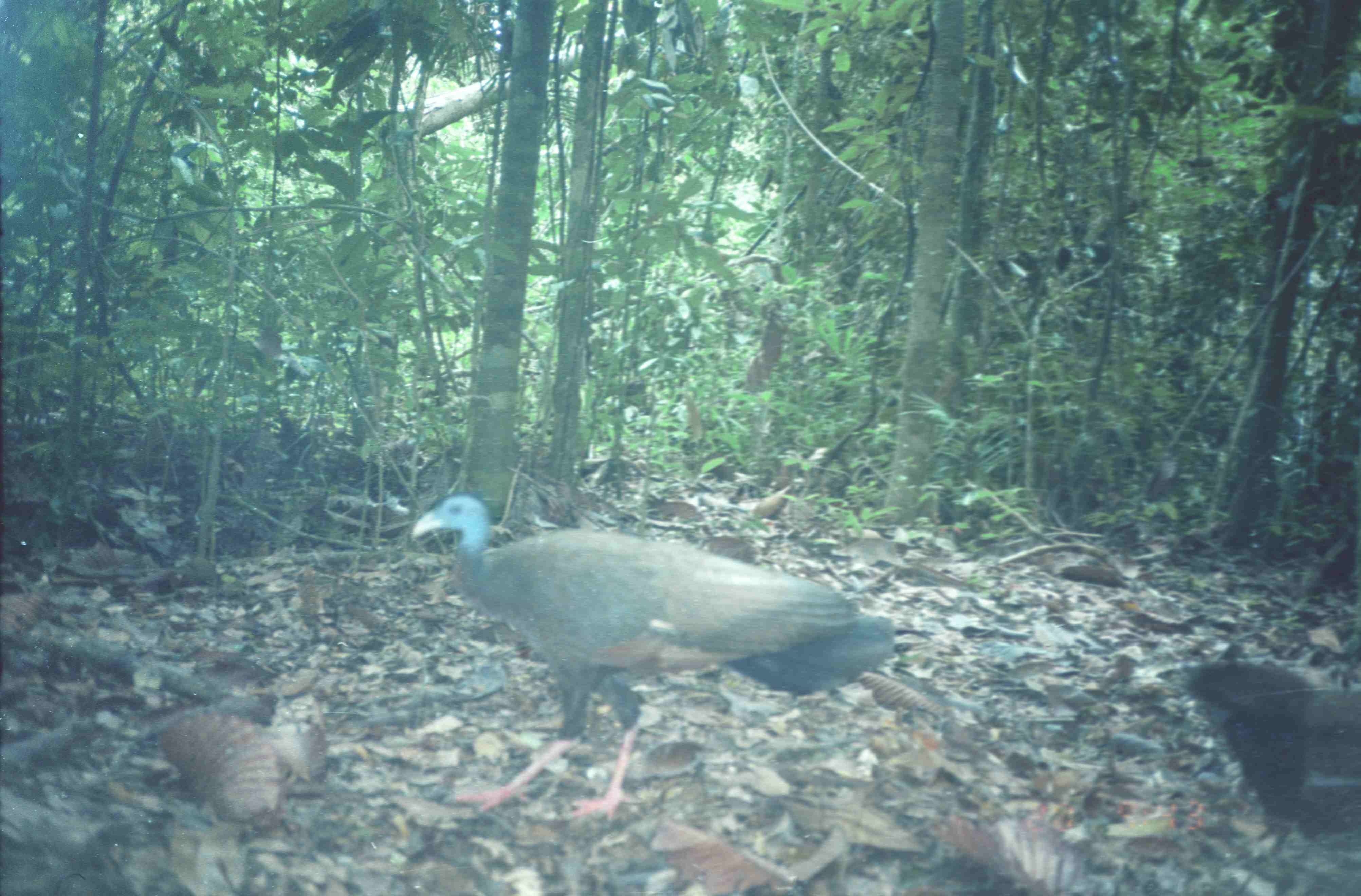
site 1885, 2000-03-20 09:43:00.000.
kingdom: Animalia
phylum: Chordata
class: Aves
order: Galliformes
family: Phasianidae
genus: Argusianus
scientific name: Argusianus argus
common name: great argus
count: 2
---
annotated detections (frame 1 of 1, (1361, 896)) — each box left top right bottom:
argusianus argus: 411 489 895 823; 1180 658 1361 861